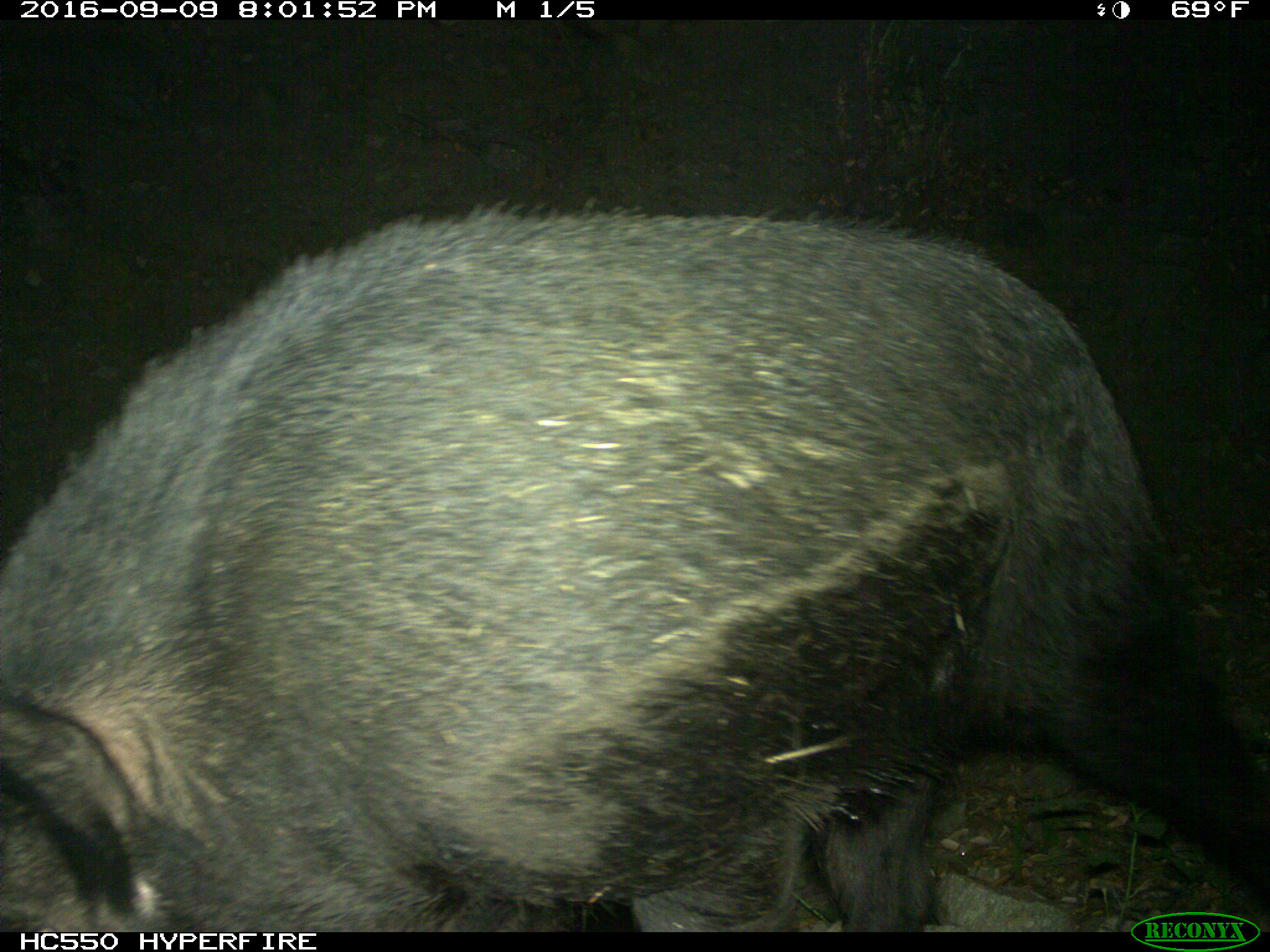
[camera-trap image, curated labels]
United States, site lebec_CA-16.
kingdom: Animalia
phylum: Chordata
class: Mammalia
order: Artiodactyla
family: Suidae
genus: Sus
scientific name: Sus scrofa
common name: wild boar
Sus scrofa (wild boar).